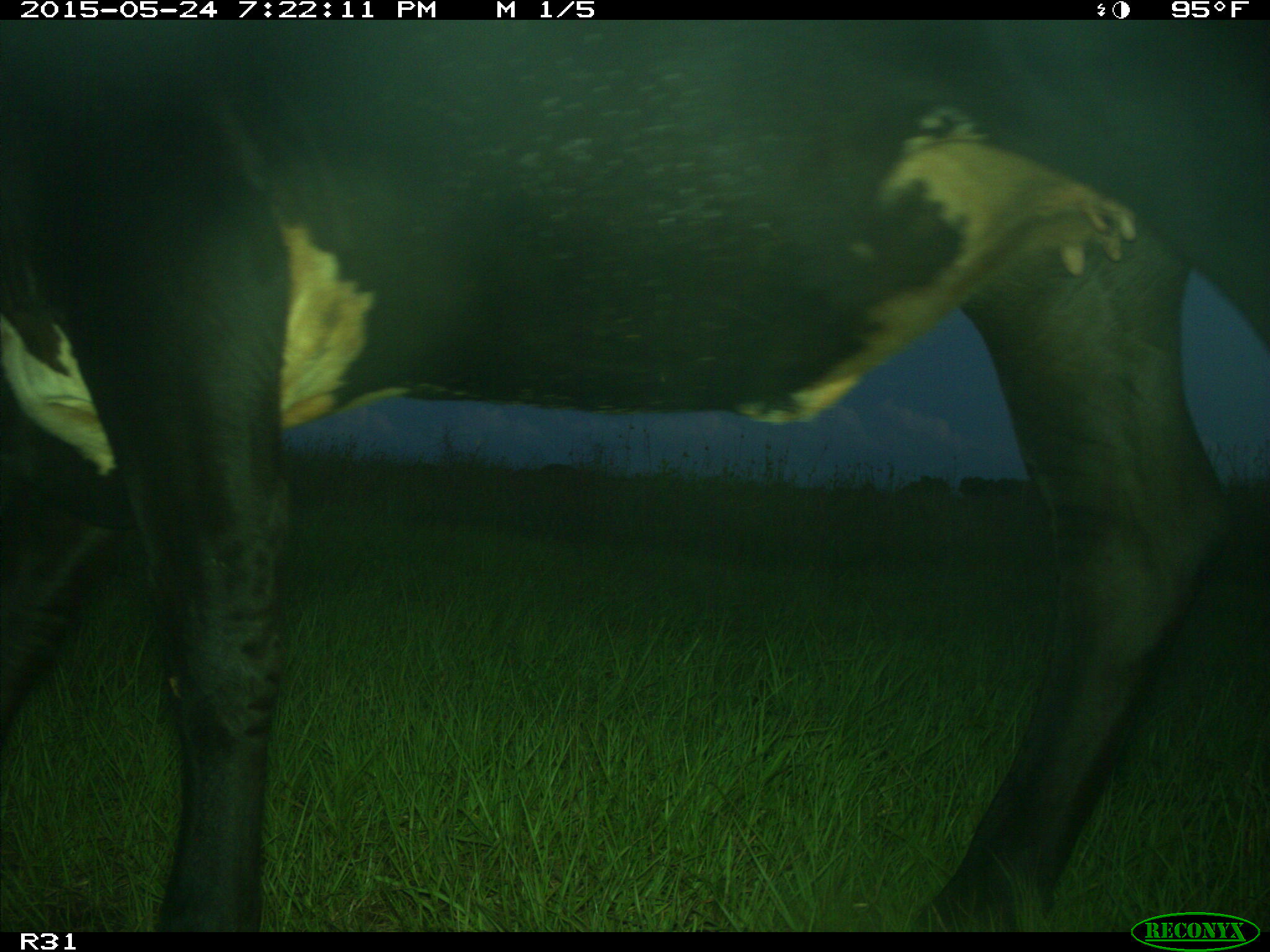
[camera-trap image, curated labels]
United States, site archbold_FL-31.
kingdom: Animalia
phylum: Chordata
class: Mammalia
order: Artiodactyla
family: Bovidae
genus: Bos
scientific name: Bos taurus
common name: domestic cow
Bos taurus (domestic cow).